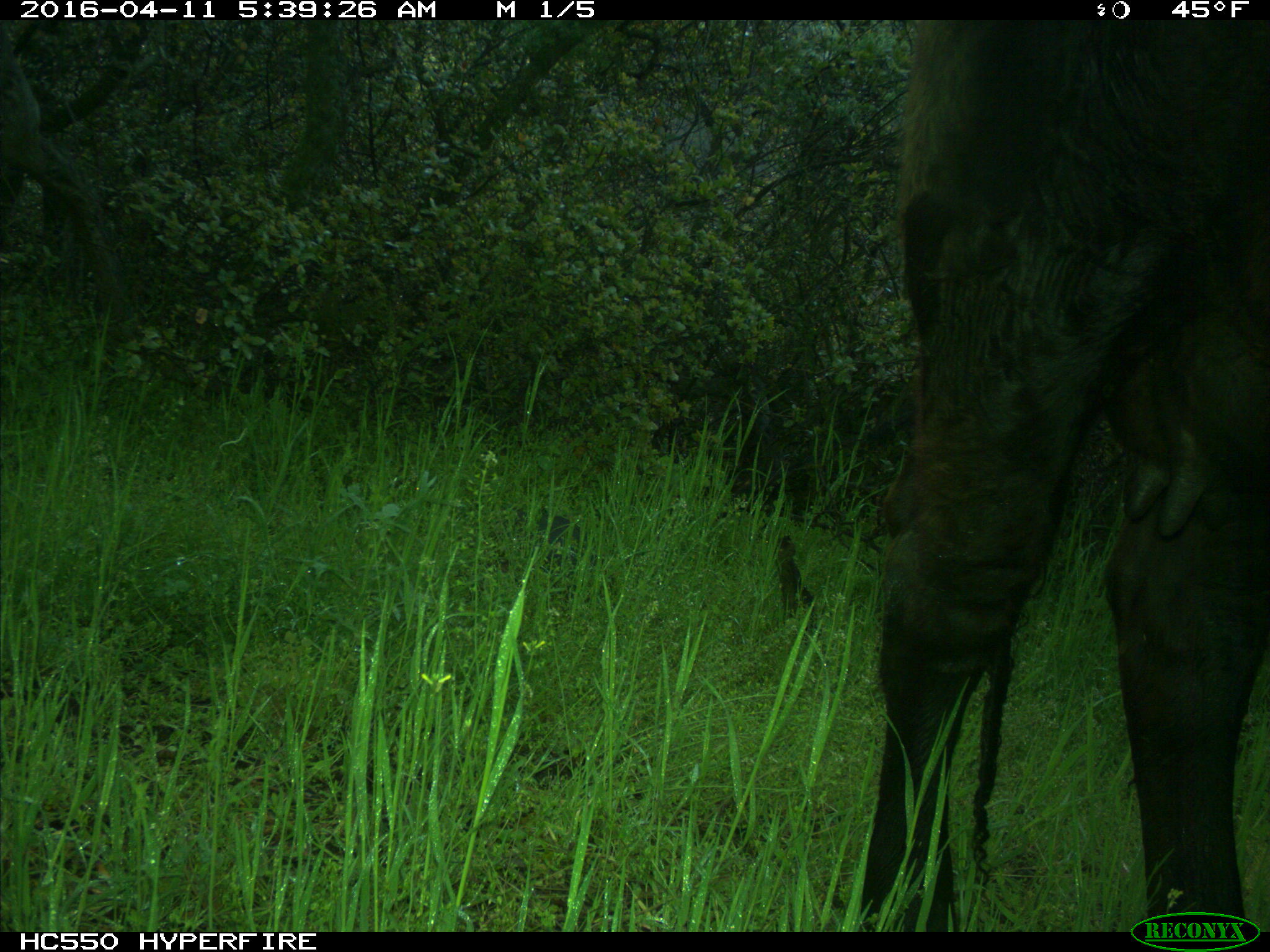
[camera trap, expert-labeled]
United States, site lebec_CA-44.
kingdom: Animalia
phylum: Chordata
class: Mammalia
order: Artiodactyla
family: Bovidae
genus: Bos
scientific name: Bos taurus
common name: domestic cow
Bos taurus (domestic cow).